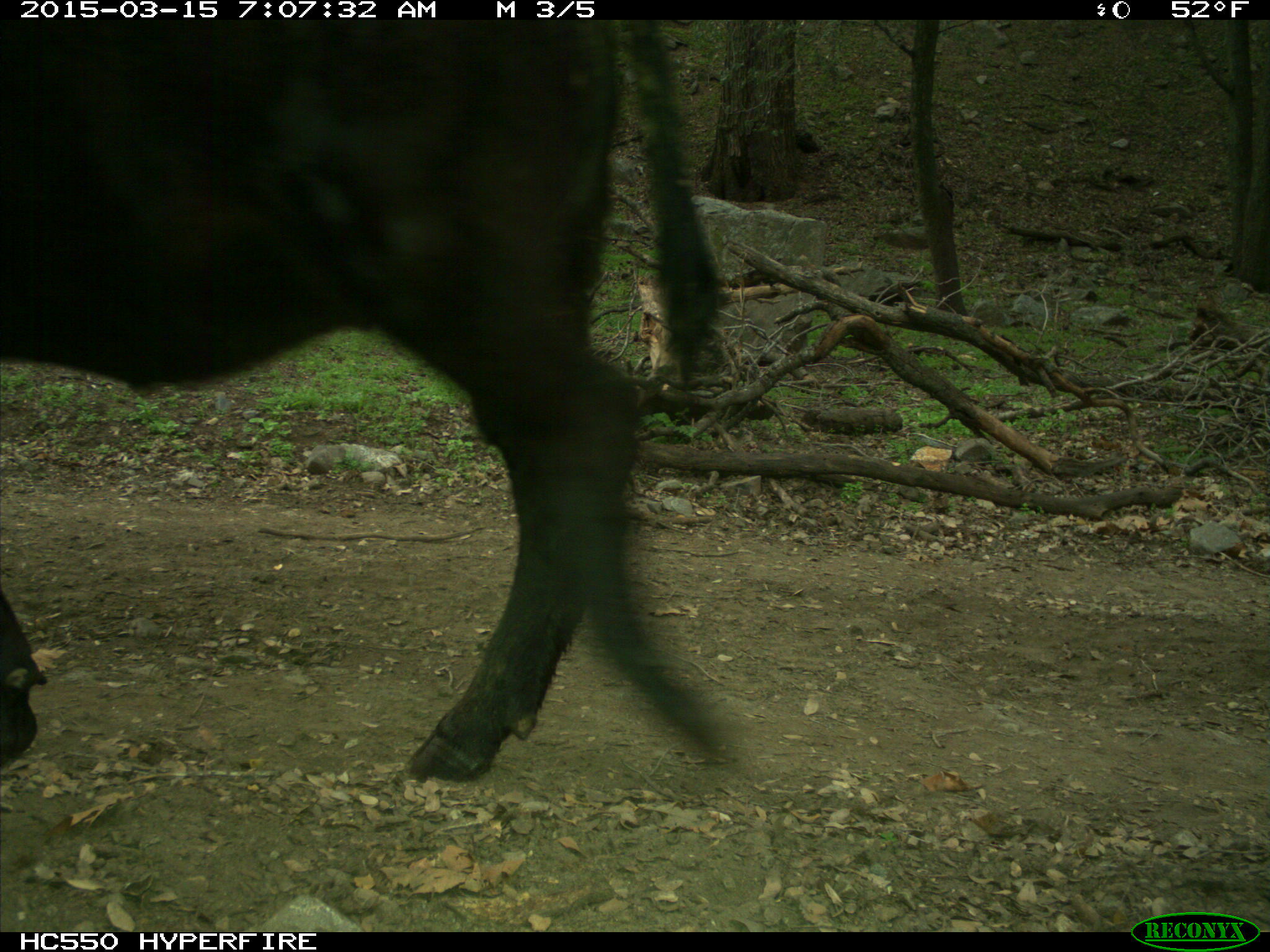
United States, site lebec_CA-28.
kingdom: Animalia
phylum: Chordata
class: Mammalia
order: Artiodactyla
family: Bovidae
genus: Bos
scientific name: Bos taurus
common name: domestic cow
Bos taurus (domestic cow).